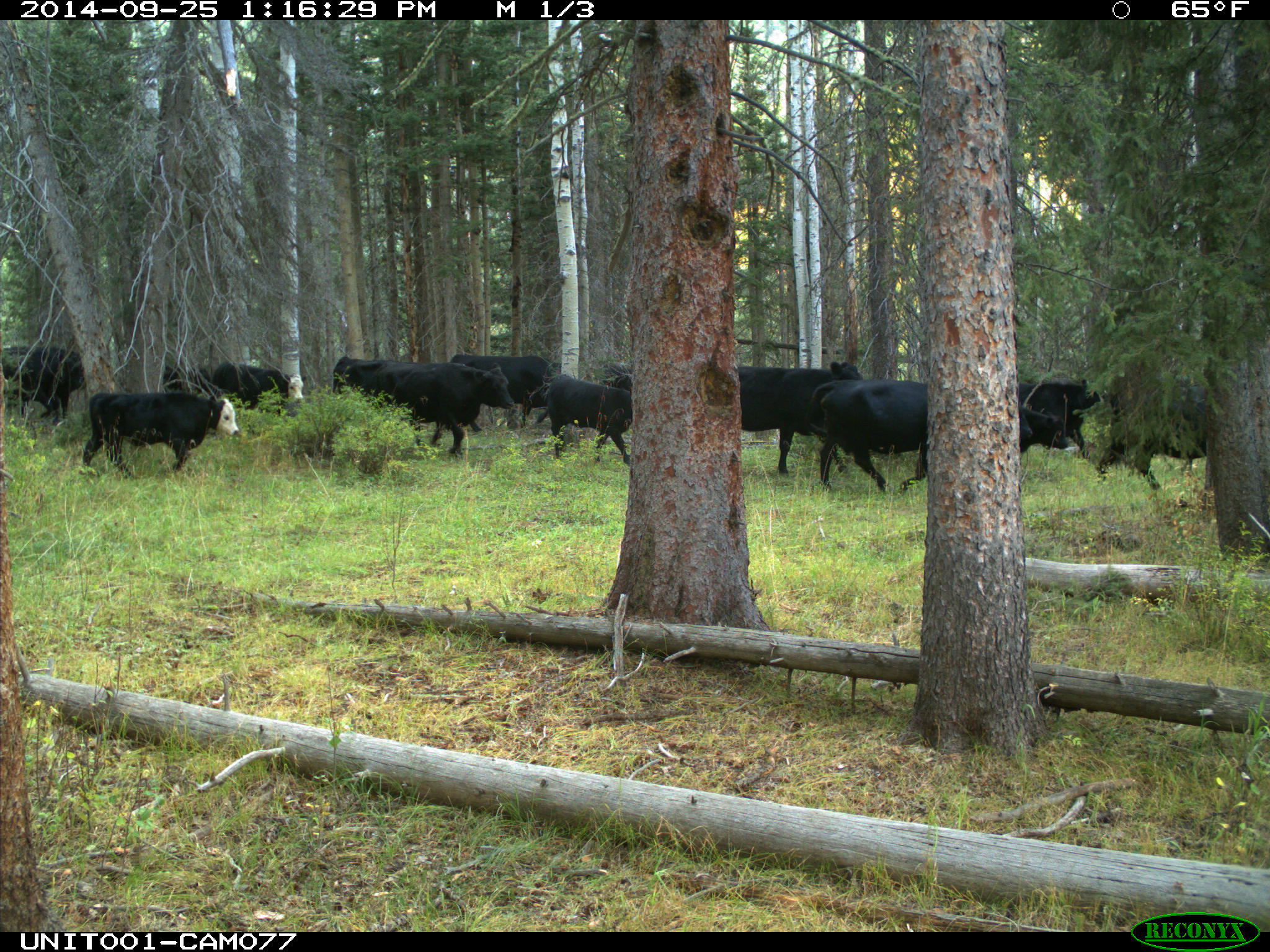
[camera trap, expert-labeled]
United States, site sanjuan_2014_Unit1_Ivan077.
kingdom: Animalia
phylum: Chordata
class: Mammalia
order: Artiodactyla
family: Bovidae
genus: Bos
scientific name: Bos taurus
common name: domestic cow